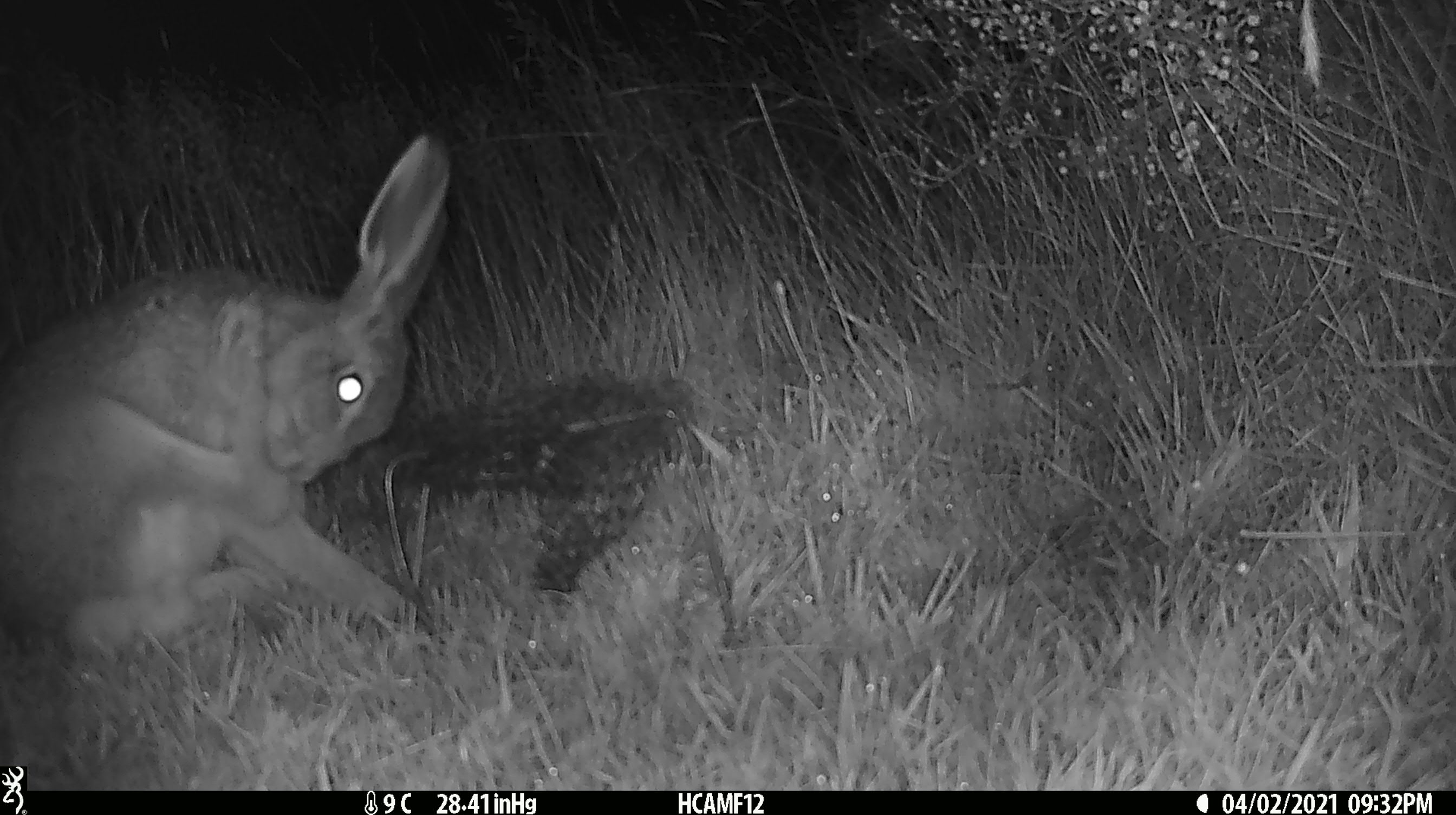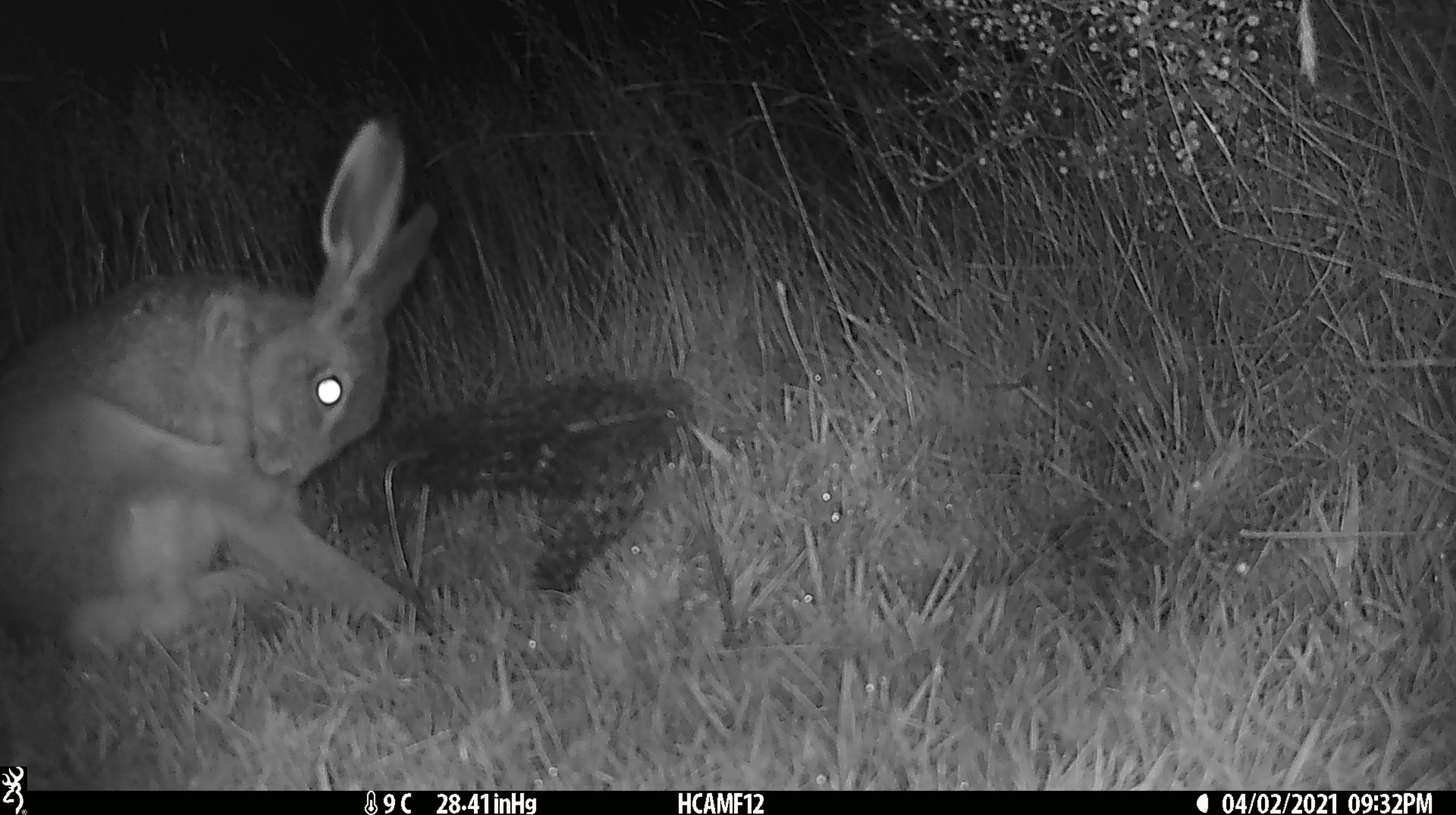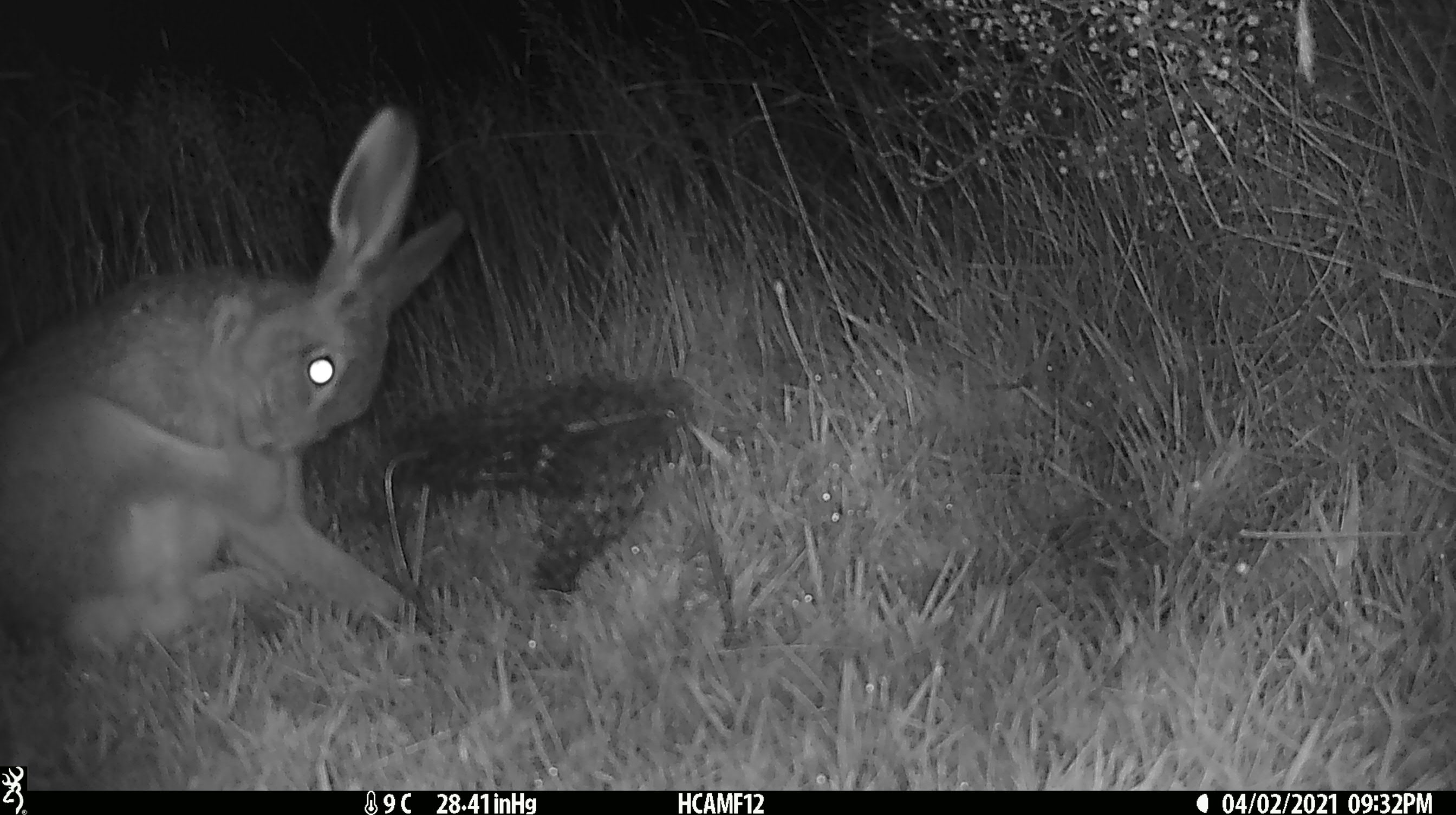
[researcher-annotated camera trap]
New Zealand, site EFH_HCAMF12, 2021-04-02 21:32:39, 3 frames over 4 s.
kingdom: Animalia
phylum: Chordata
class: Mammalia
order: Lagomorpha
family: Leporidae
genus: Lepus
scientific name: Lepus europaeus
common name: brown hare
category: hare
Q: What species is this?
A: Hare (brown hare) (Lepus europaeus).